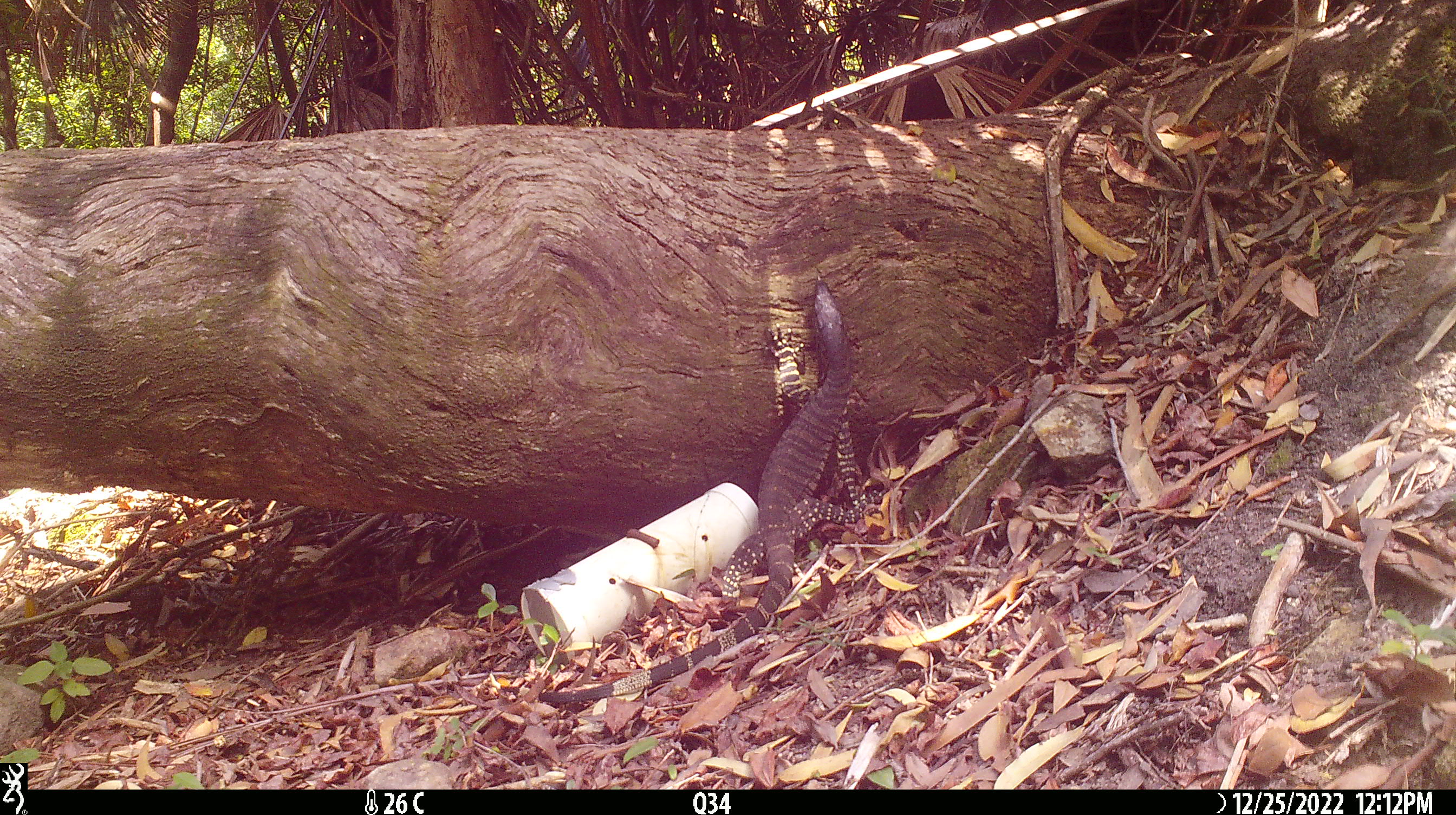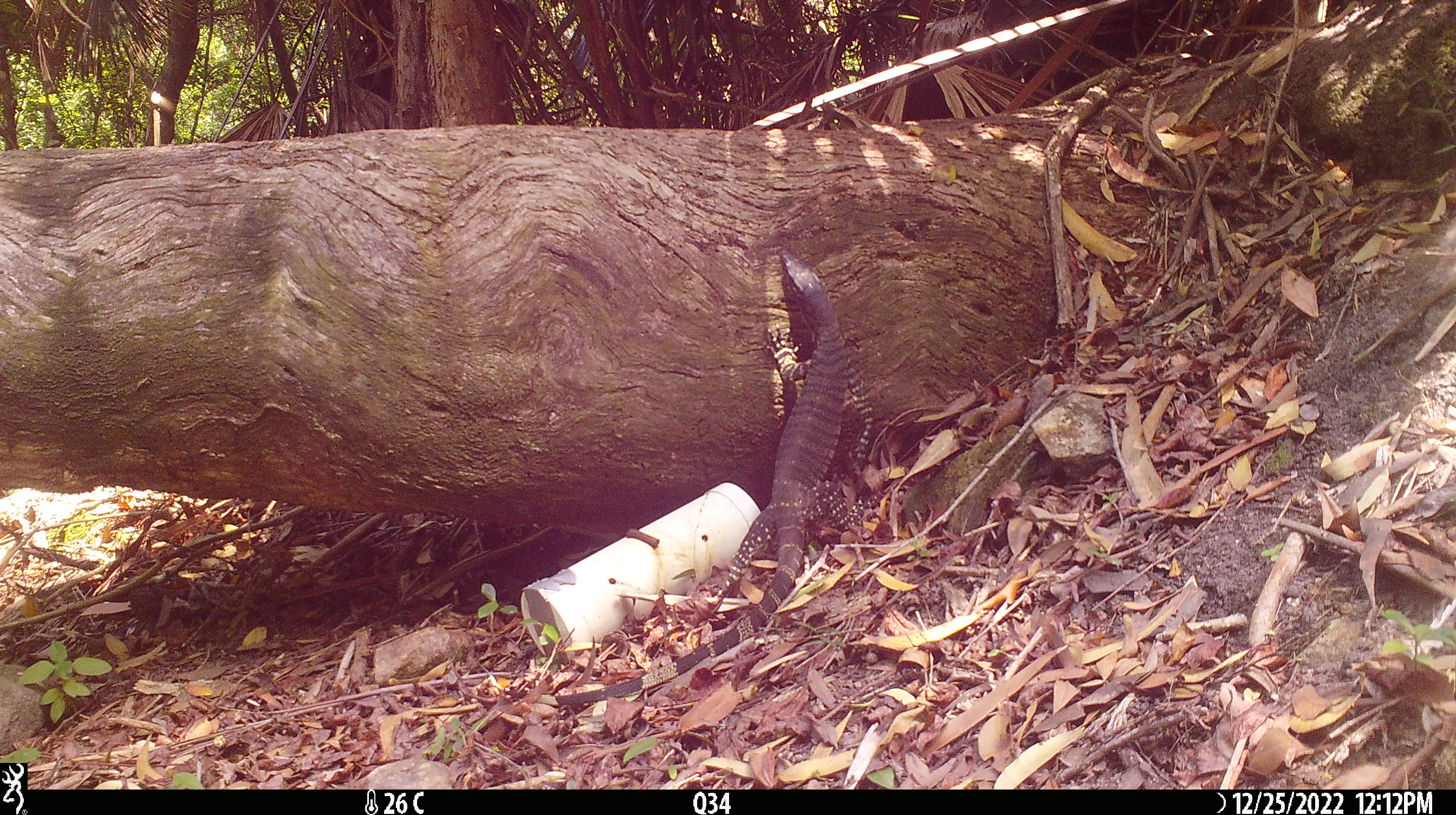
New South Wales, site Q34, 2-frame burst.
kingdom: Animalia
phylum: Chordata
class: Reptilia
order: Squamata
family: Varanidae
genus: Varanus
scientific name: Varanus varius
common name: lace monitor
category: goanna